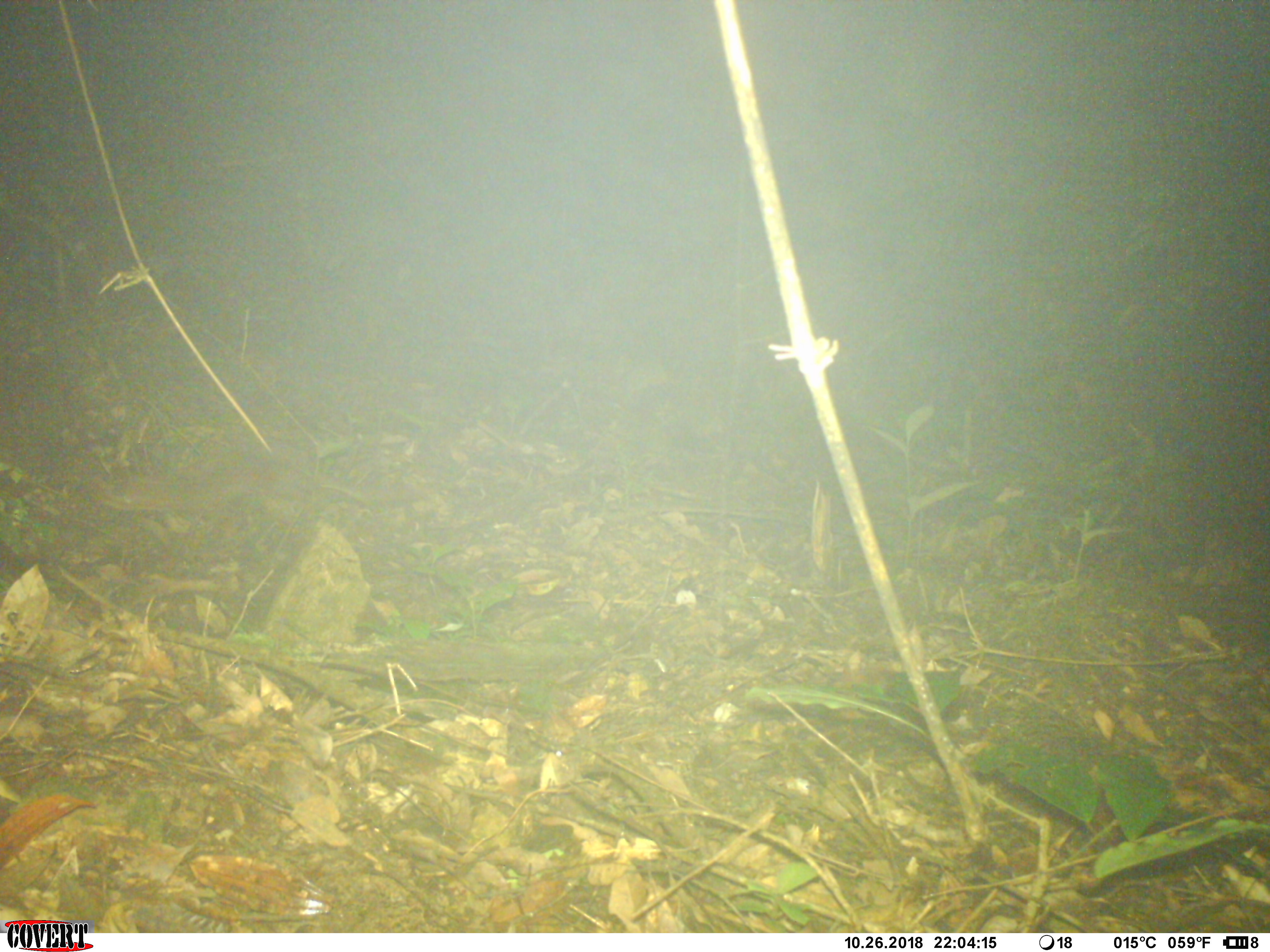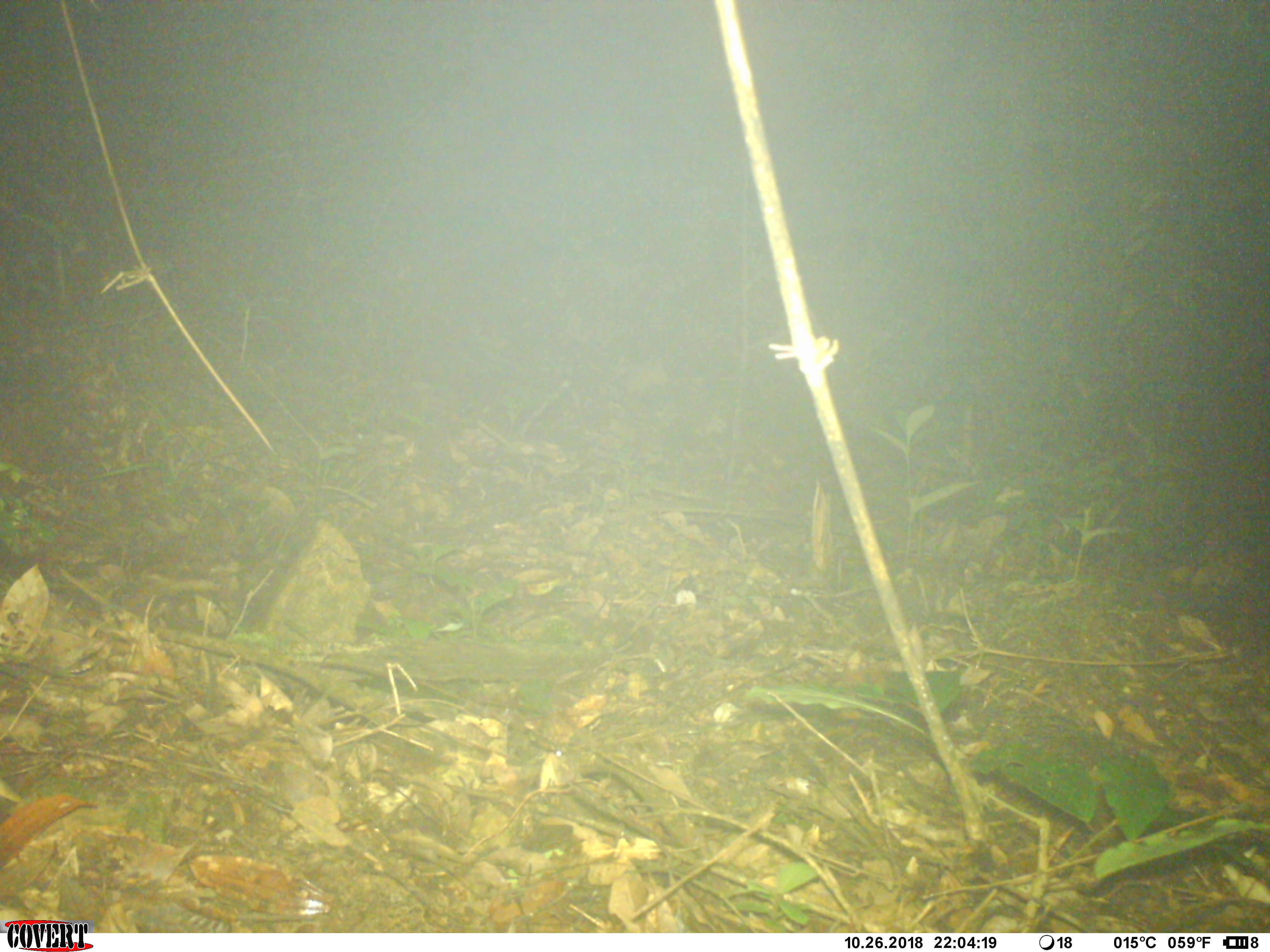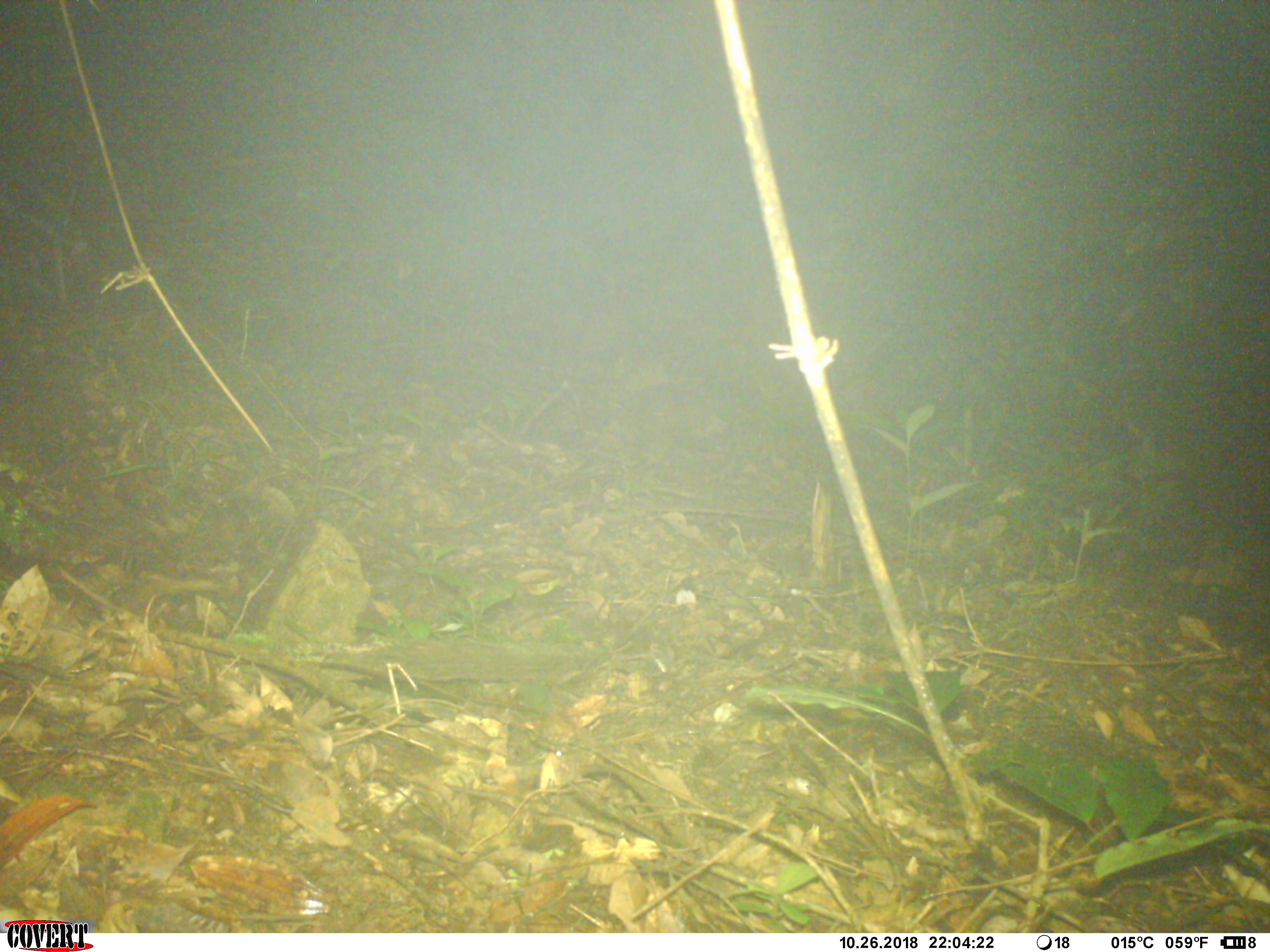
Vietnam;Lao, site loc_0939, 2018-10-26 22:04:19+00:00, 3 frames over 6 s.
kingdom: Animalia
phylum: Chordata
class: Mammalia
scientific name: Mammalia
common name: mammal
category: unidentified small mammal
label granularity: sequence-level